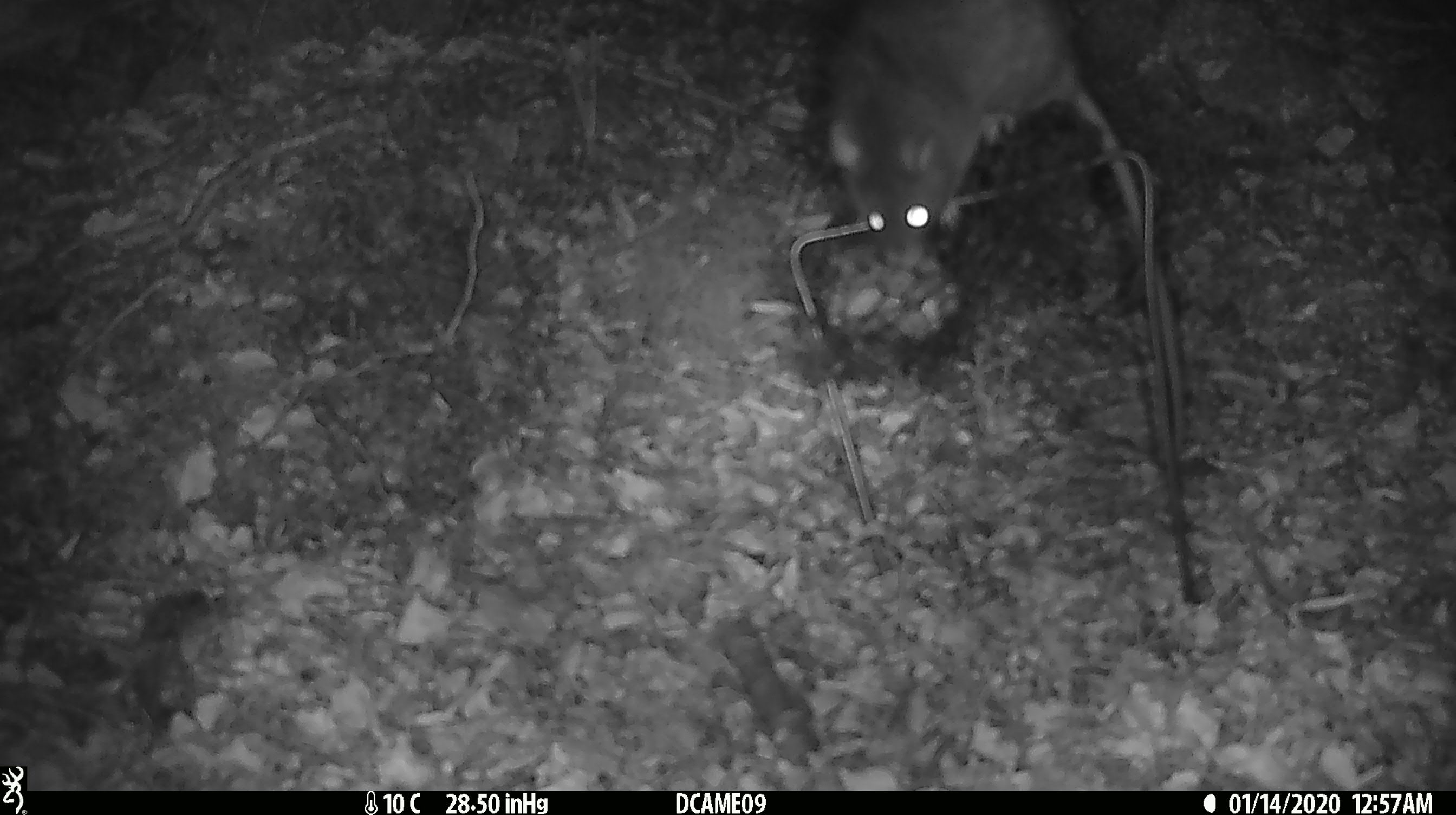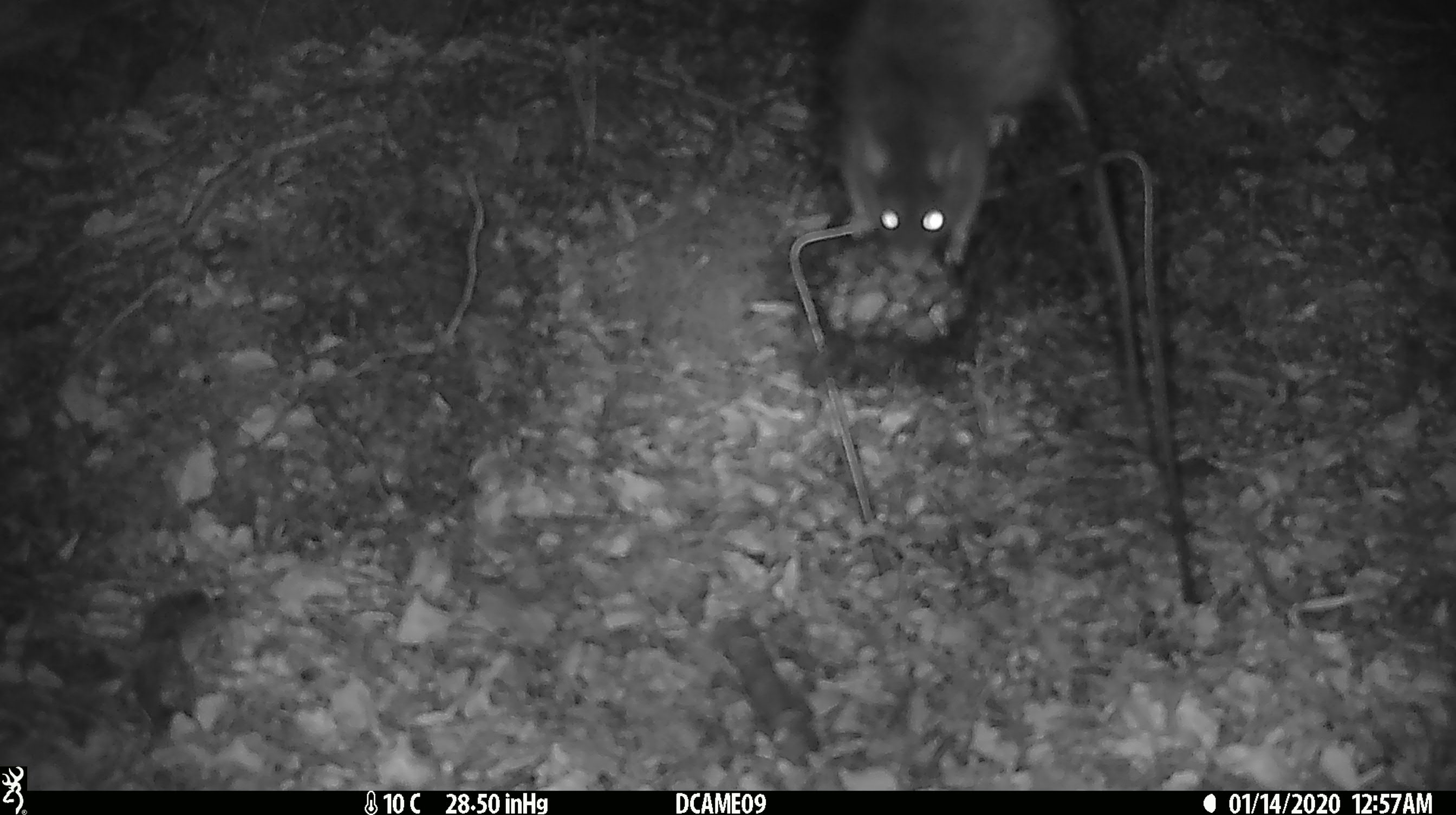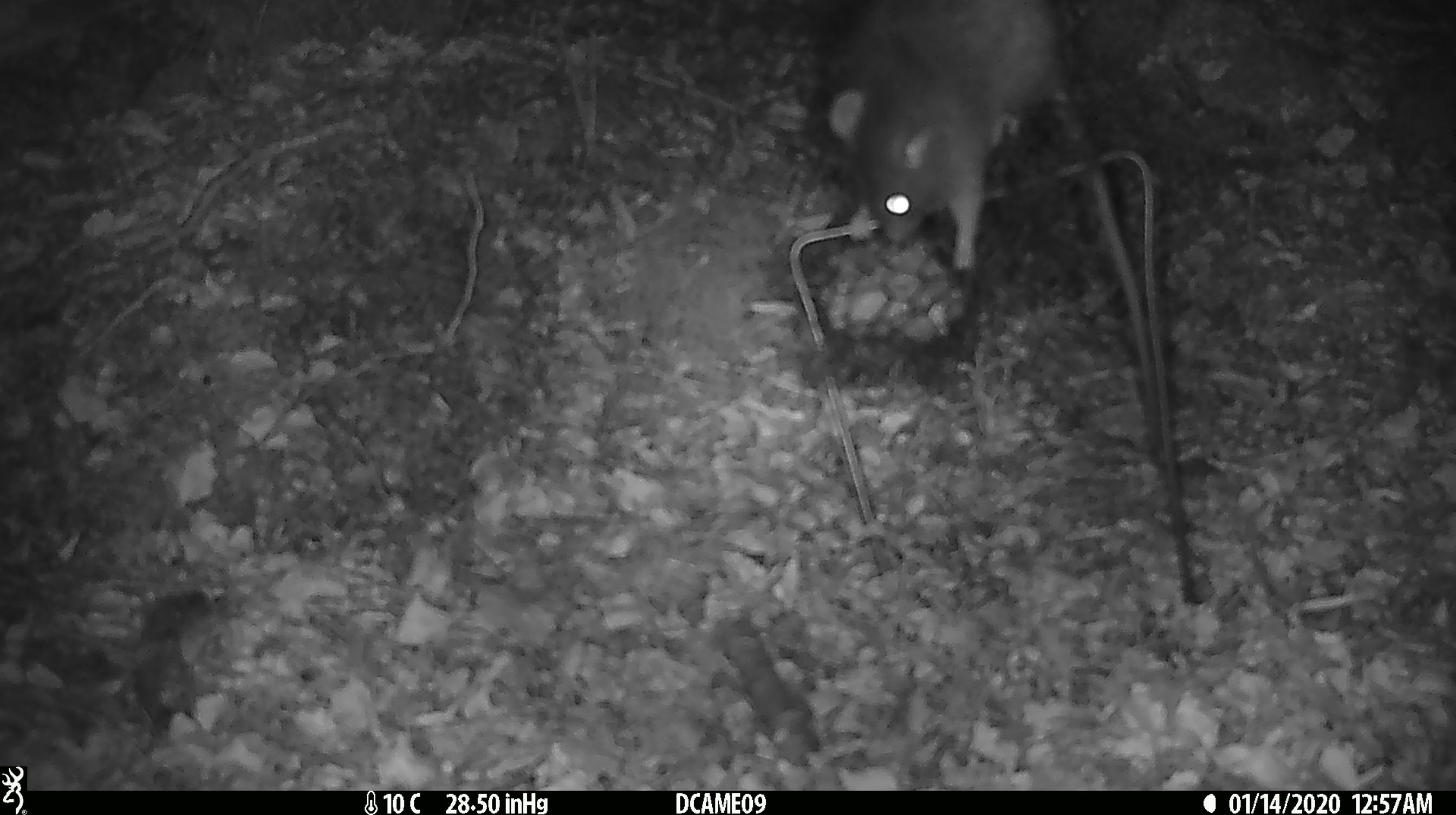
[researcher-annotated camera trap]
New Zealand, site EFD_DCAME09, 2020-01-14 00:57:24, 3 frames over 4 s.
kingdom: Animalia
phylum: Chordata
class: Mammalia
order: Rodentia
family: Muridae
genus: Rattus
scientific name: Rattus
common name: rat